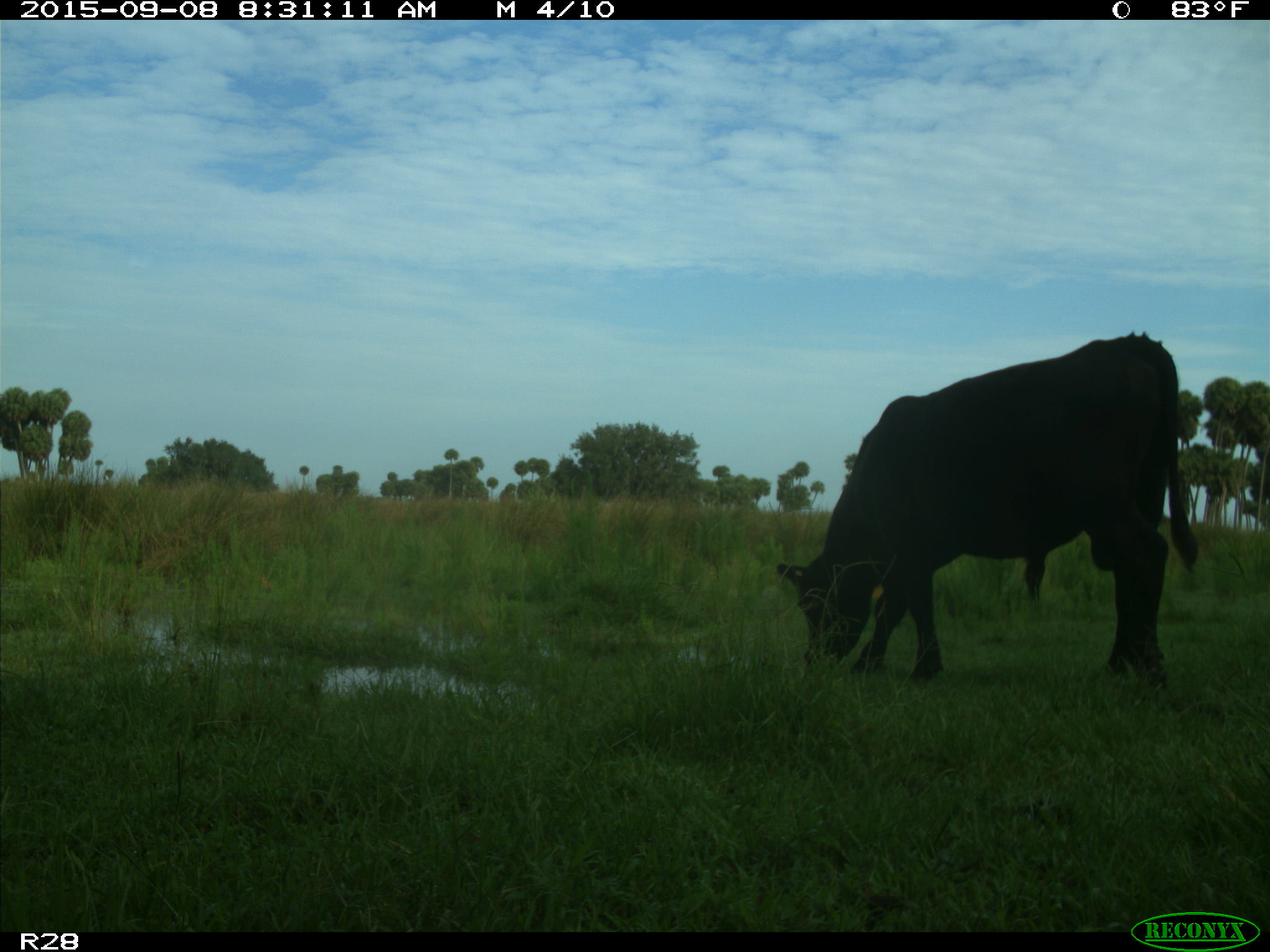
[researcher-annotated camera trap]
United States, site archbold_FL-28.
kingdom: Animalia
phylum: Chordata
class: Mammalia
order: Artiodactyla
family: Bovidae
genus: Bos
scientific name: Bos taurus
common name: domestic cow